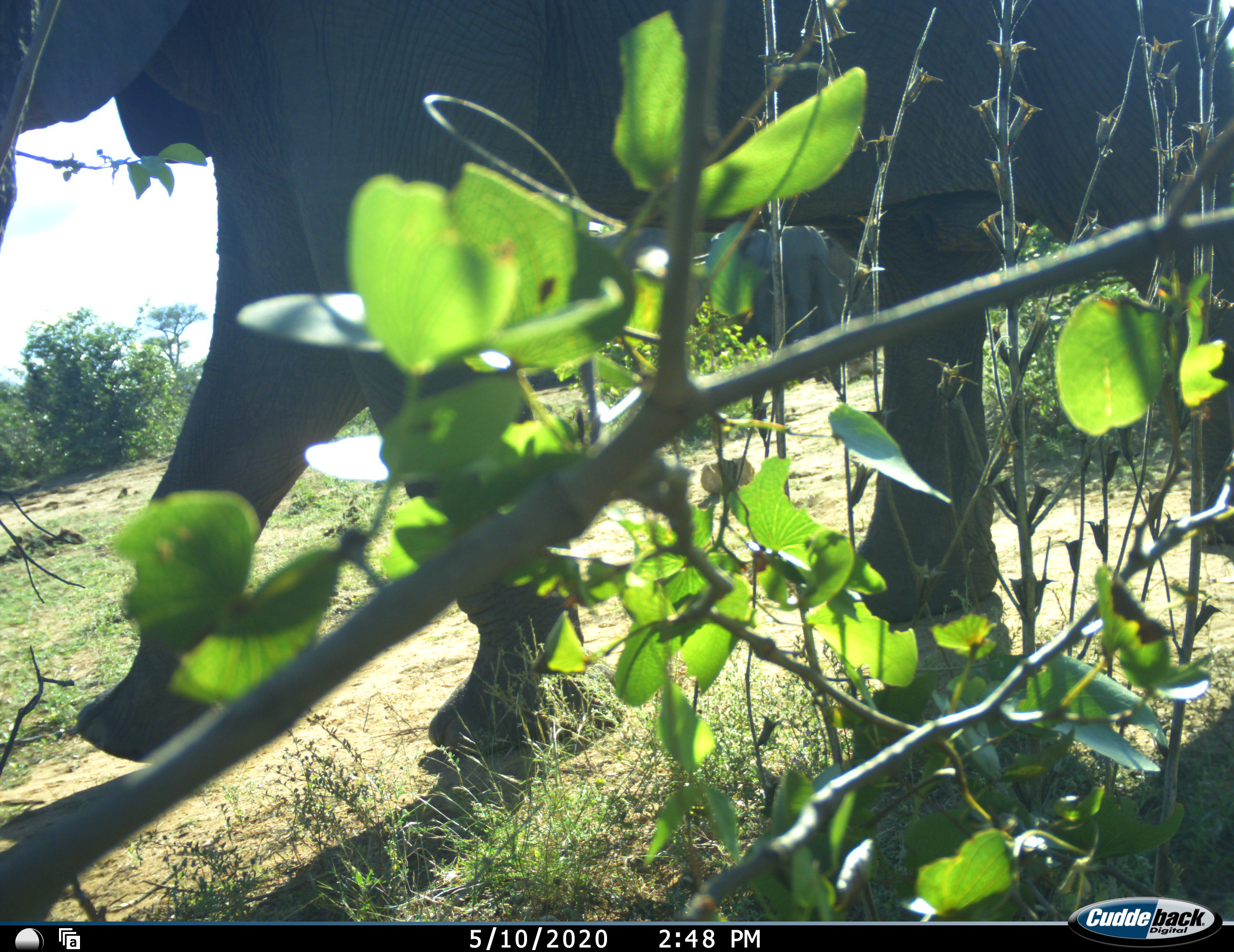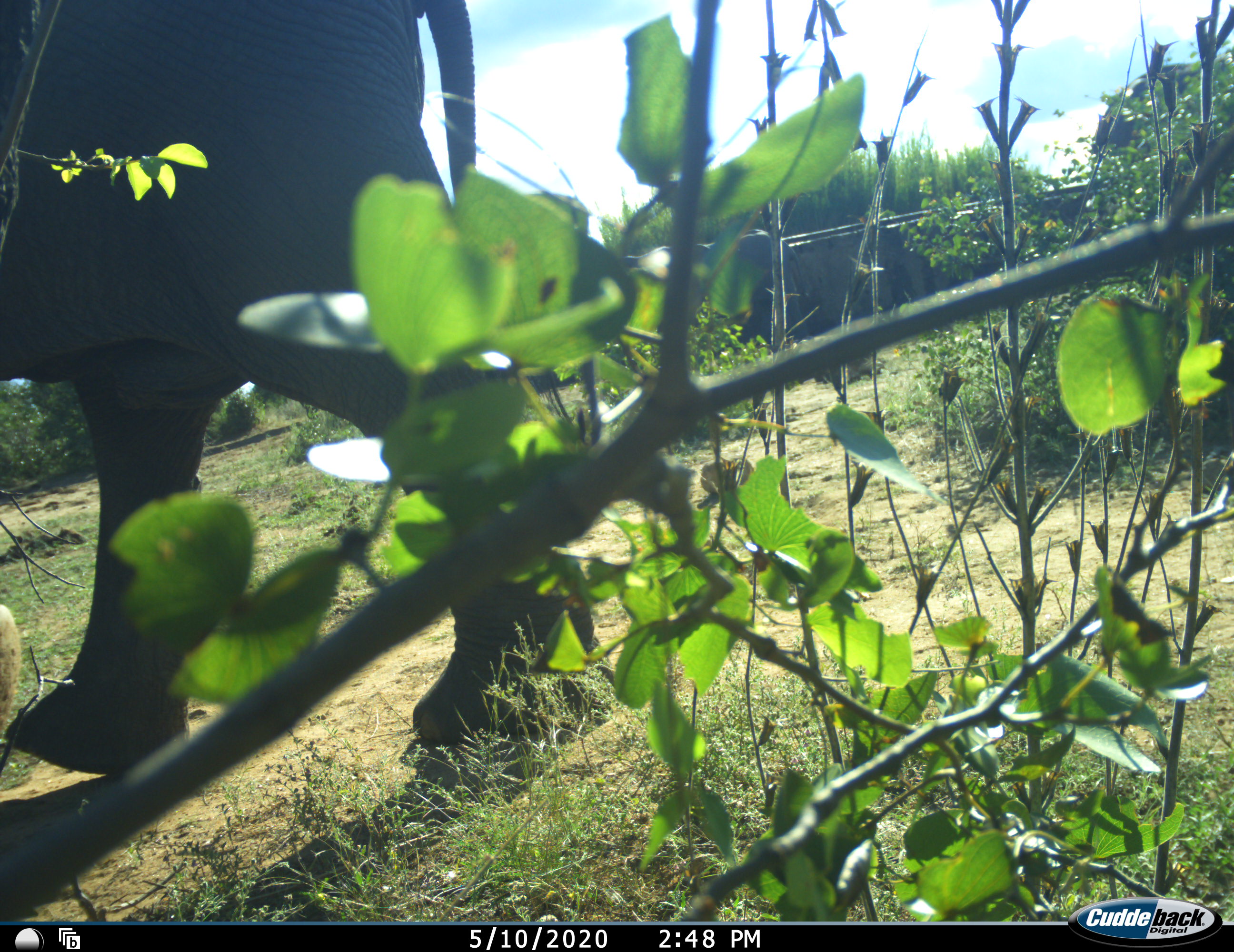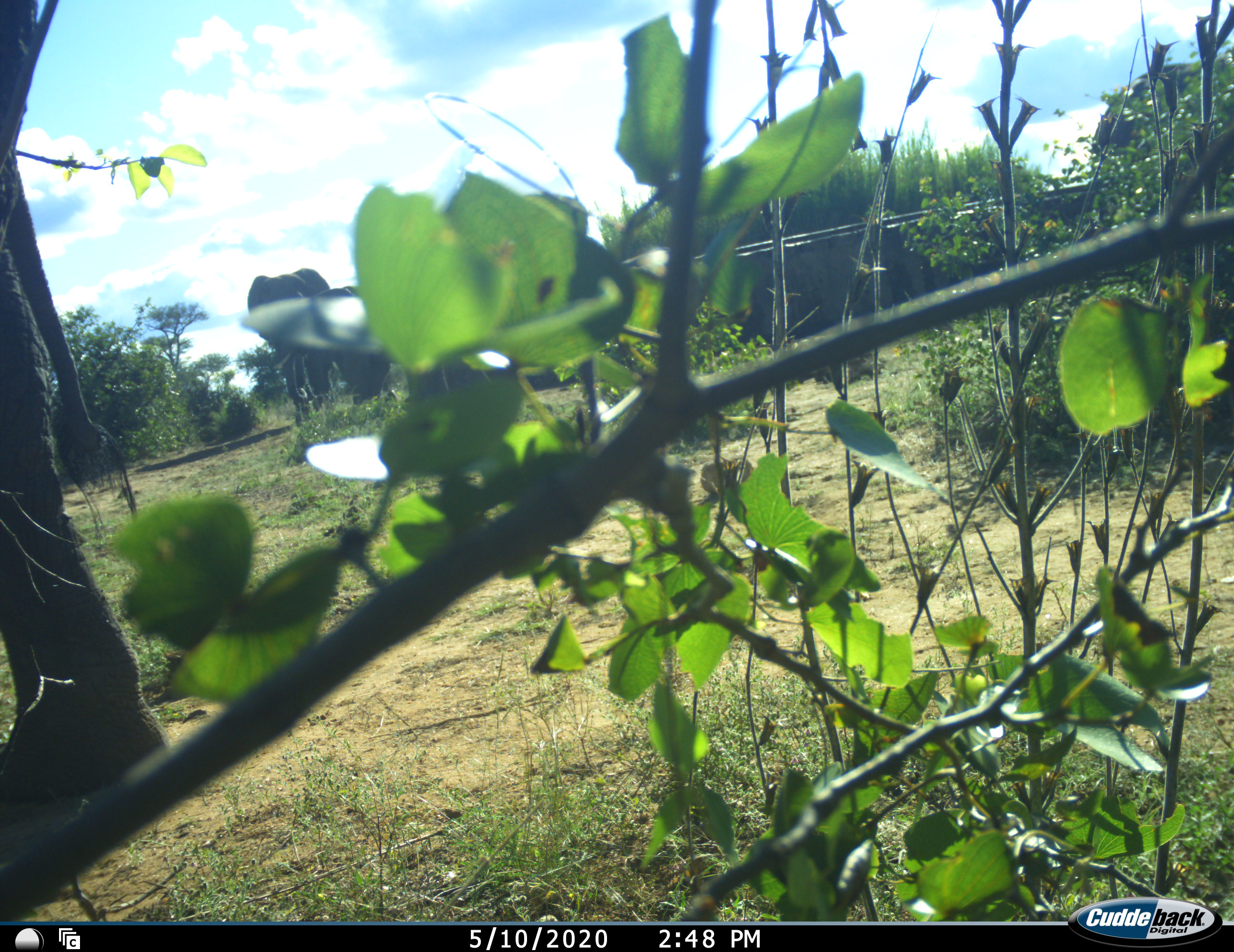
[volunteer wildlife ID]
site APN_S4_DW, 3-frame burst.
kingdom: Animalia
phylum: Chordata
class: Mammalia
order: Proboscidea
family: Elephantidae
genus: Loxodonta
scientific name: Loxodonta africana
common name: african bush elephant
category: elephant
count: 3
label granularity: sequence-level